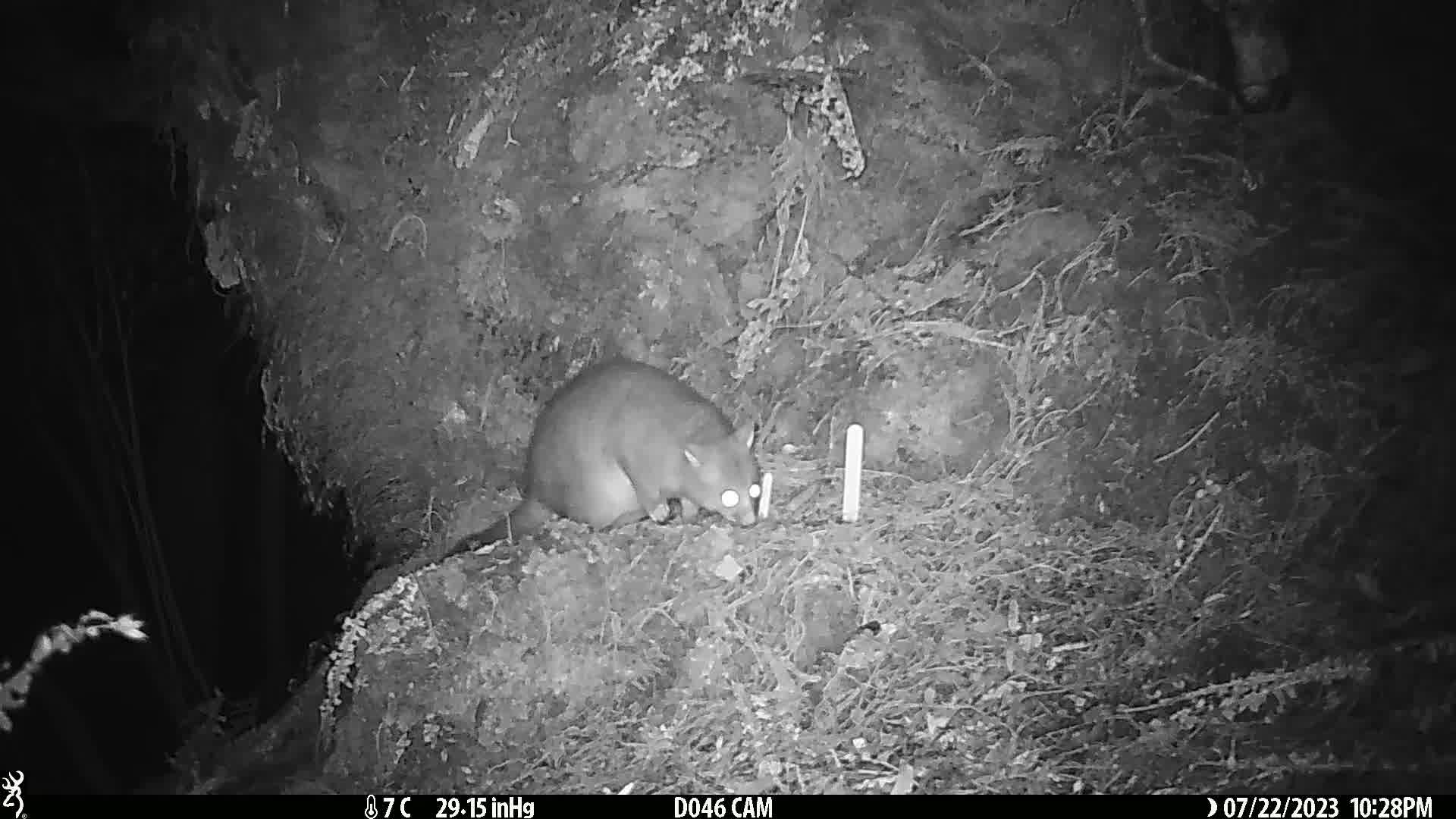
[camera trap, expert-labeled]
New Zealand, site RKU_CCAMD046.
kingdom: Animalia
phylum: Chordata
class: Mammalia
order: Diprotodontia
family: Phalangeridae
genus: Trichosurus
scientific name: Trichosurus vulpecula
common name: common brushtail possum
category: possum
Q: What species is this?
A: Possum (common brushtail possum) (Trichosurus vulpecula).